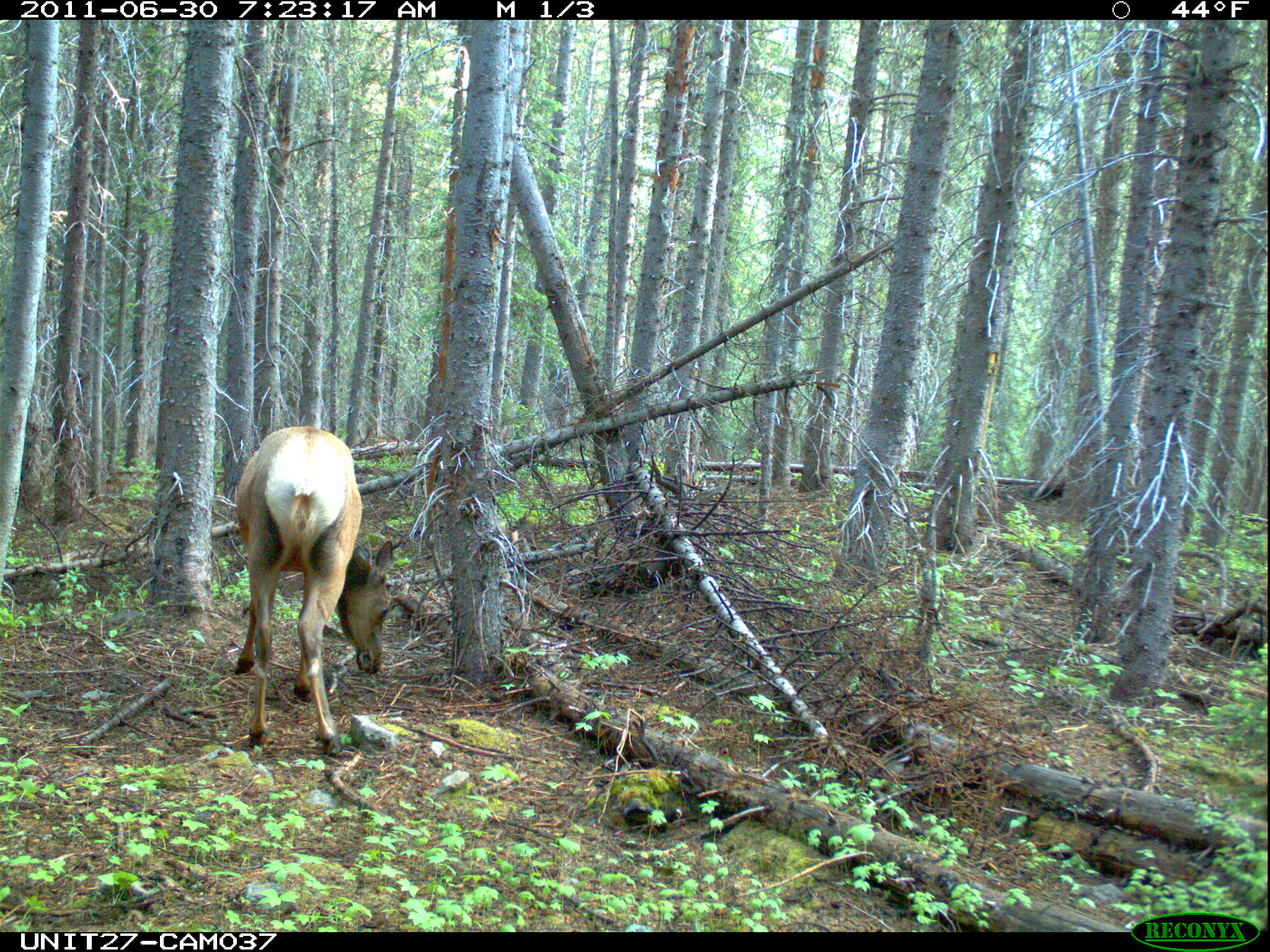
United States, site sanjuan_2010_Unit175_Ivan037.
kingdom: Animalia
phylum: Chordata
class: Mammalia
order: Artiodactyla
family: Cervidae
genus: Cervus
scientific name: Cervus elaphus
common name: red deer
Cervus elaphus (red deer).